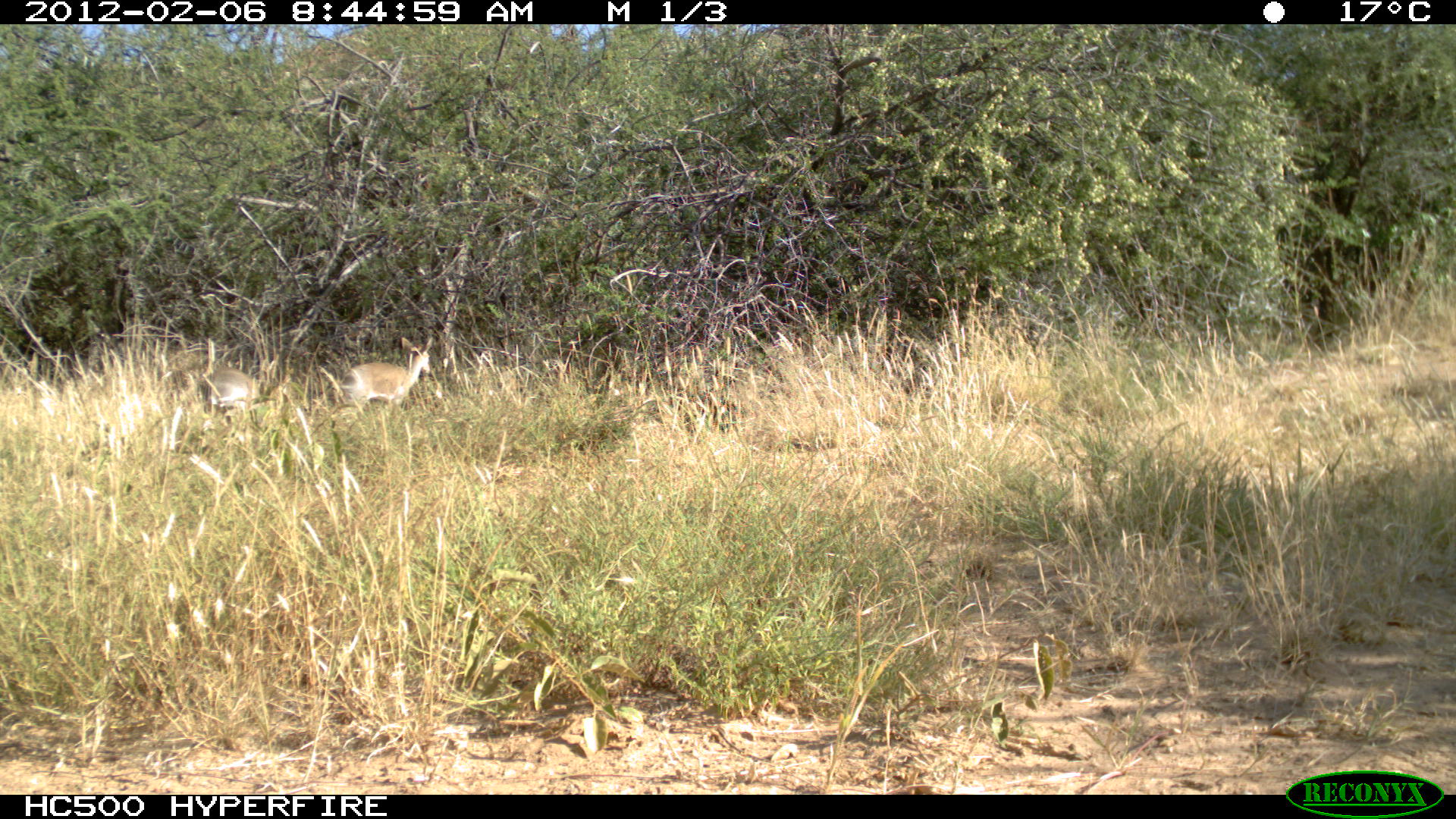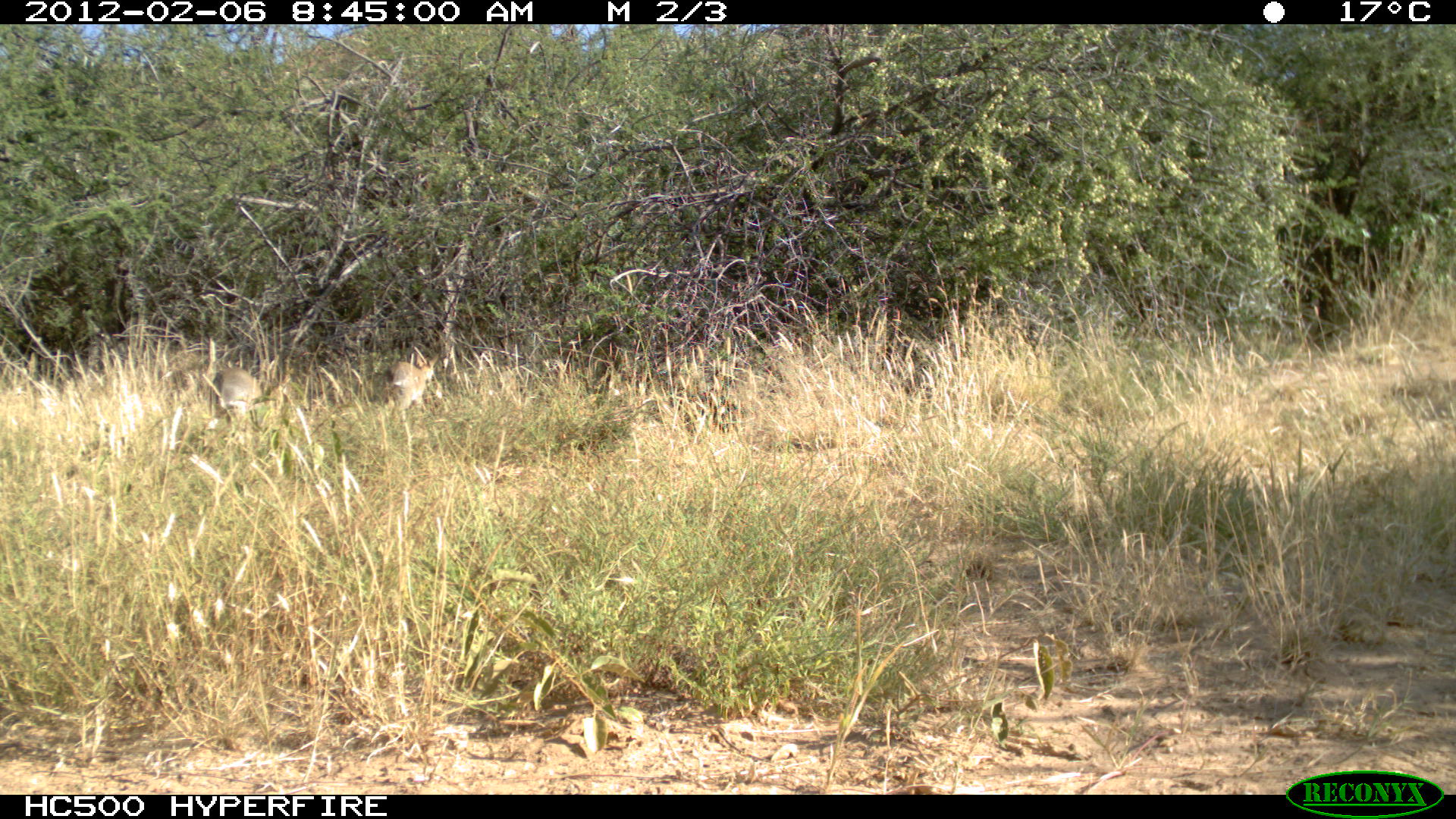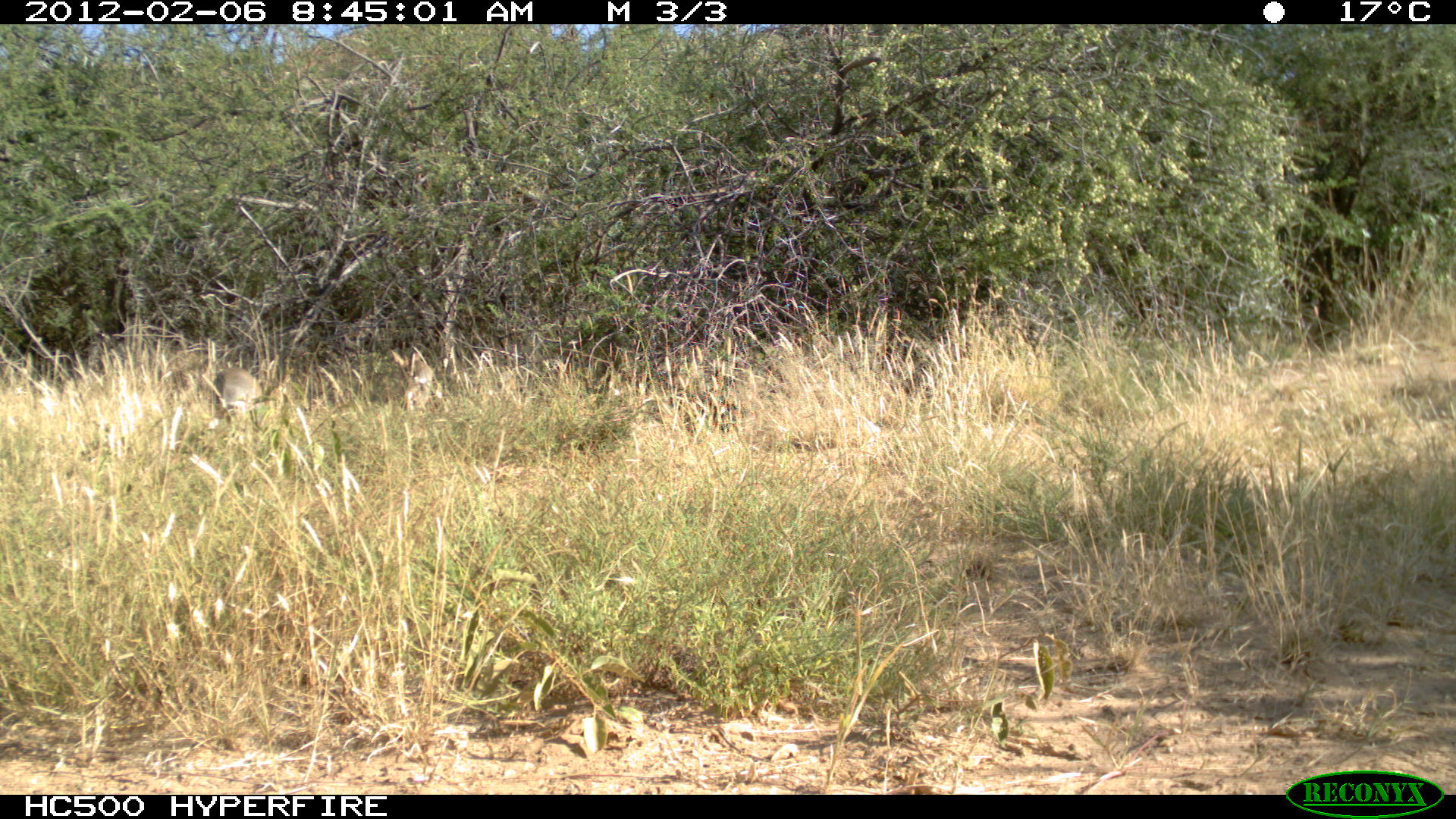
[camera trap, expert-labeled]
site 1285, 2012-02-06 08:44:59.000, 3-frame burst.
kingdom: Animalia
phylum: Chordata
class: Mammalia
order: Artiodactyla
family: Bovidae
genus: Madoqua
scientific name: Madoqua guentheri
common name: günther's dik-dik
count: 2